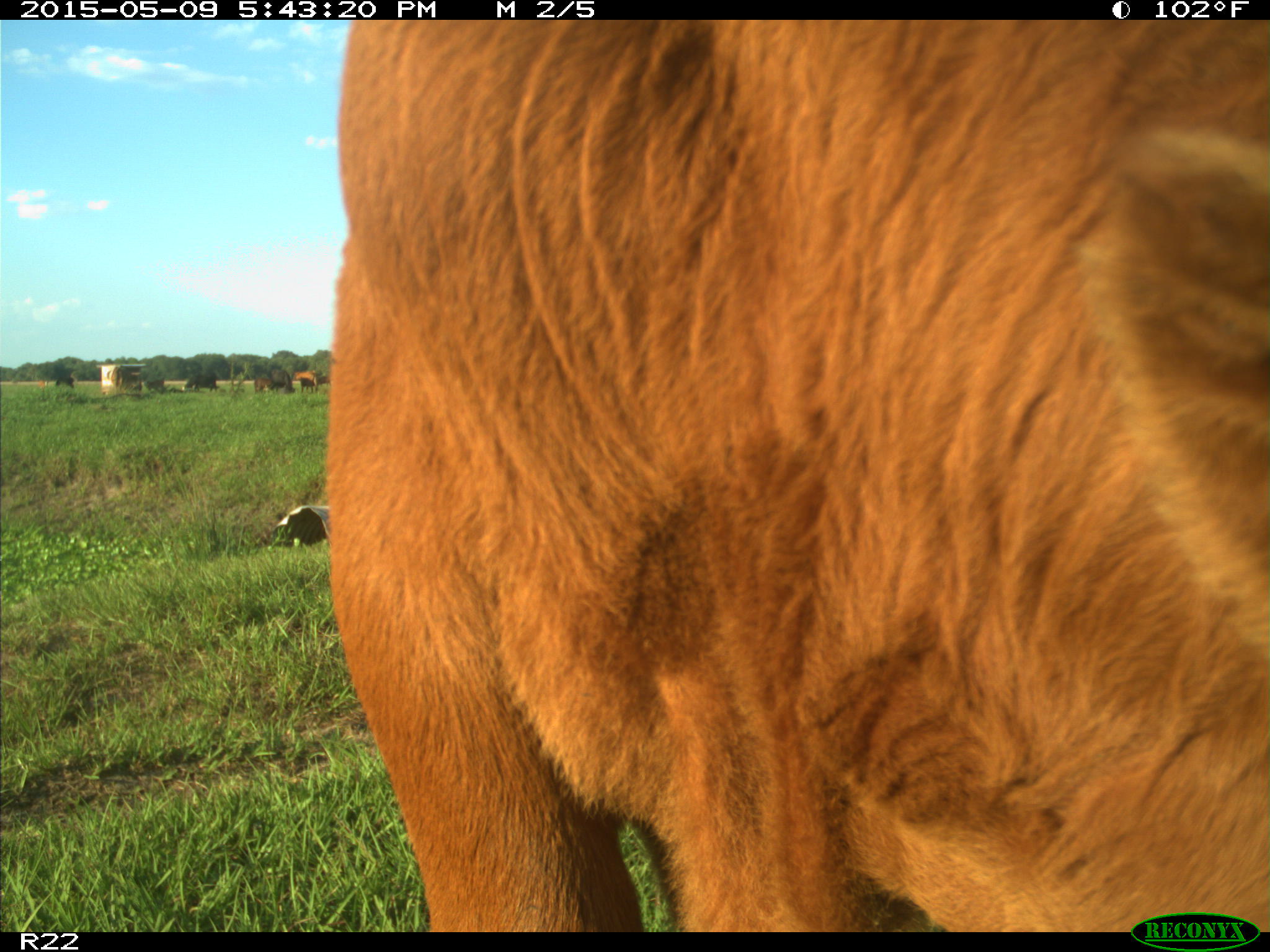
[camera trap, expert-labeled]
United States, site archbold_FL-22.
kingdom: Animalia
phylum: Chordata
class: Mammalia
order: Artiodactyla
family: Bovidae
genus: Bos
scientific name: Bos taurus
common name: domestic cow